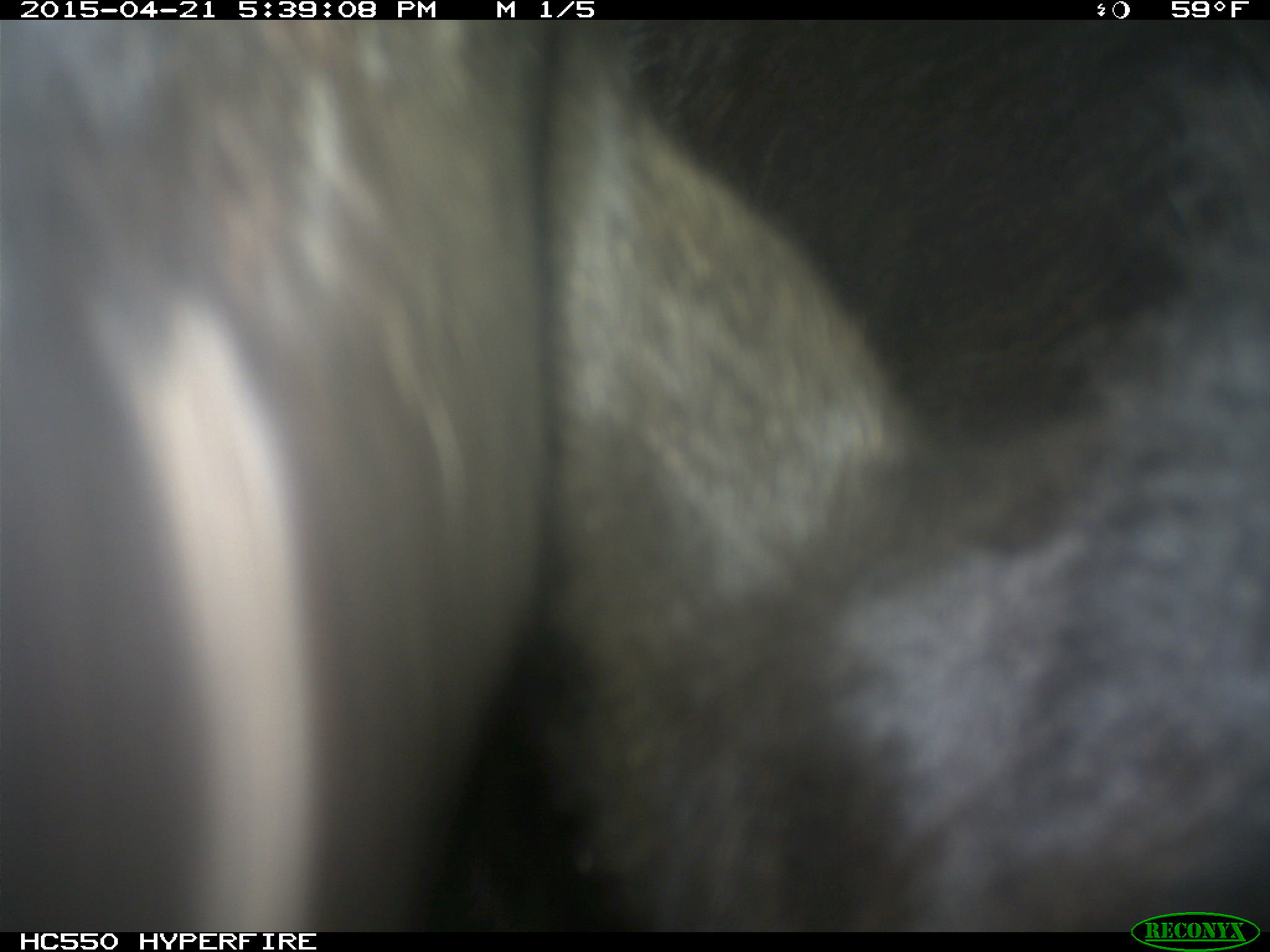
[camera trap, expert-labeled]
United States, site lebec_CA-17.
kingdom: Animalia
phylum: Chordata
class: Mammalia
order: Artiodactyla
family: Bovidae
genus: Bos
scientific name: Bos taurus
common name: domestic cow